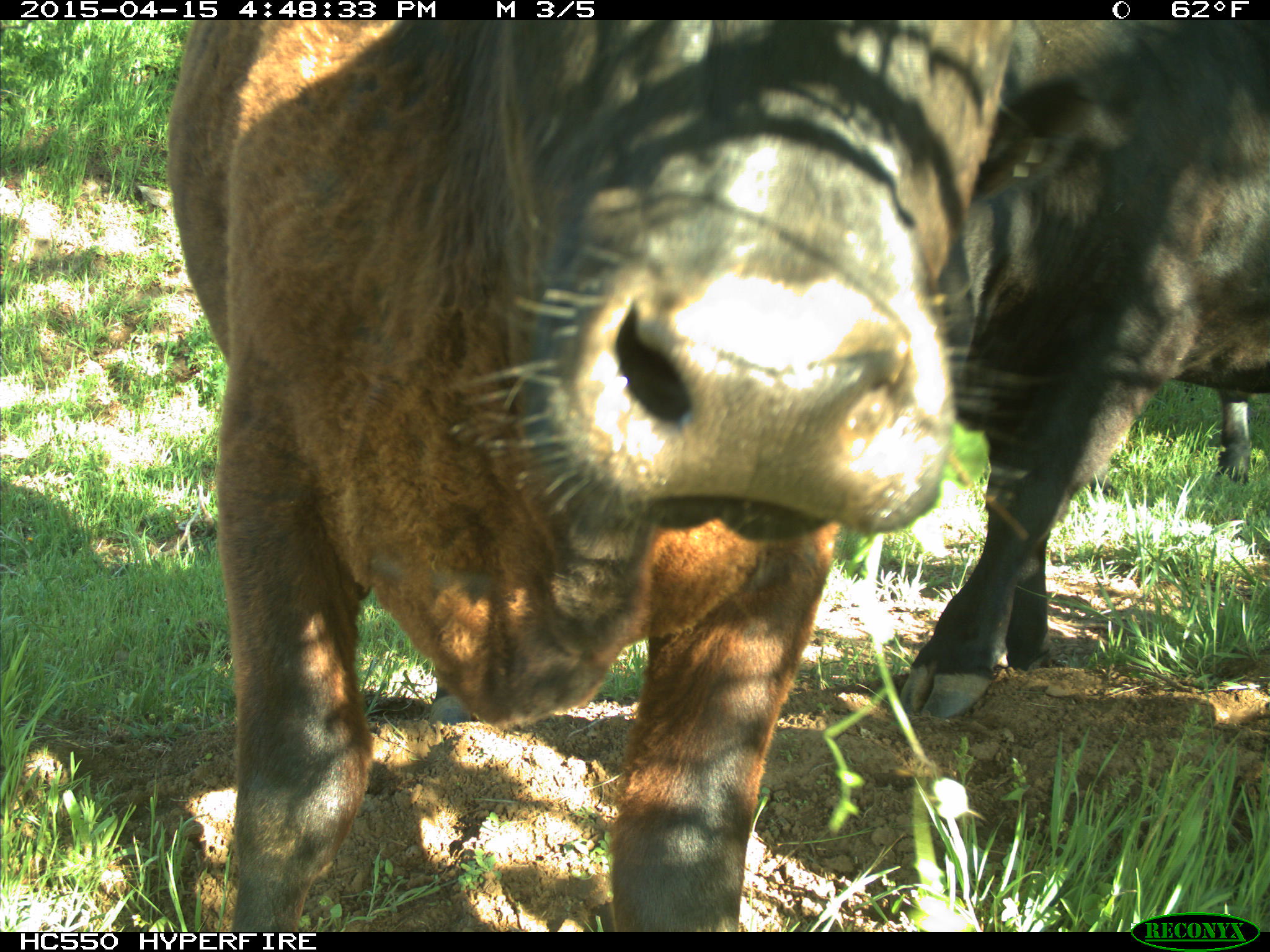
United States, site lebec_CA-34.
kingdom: Animalia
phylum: Chordata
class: Mammalia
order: Artiodactyla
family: Bovidae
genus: Bos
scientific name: Bos taurus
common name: domestic cow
Bos taurus (domestic cow).